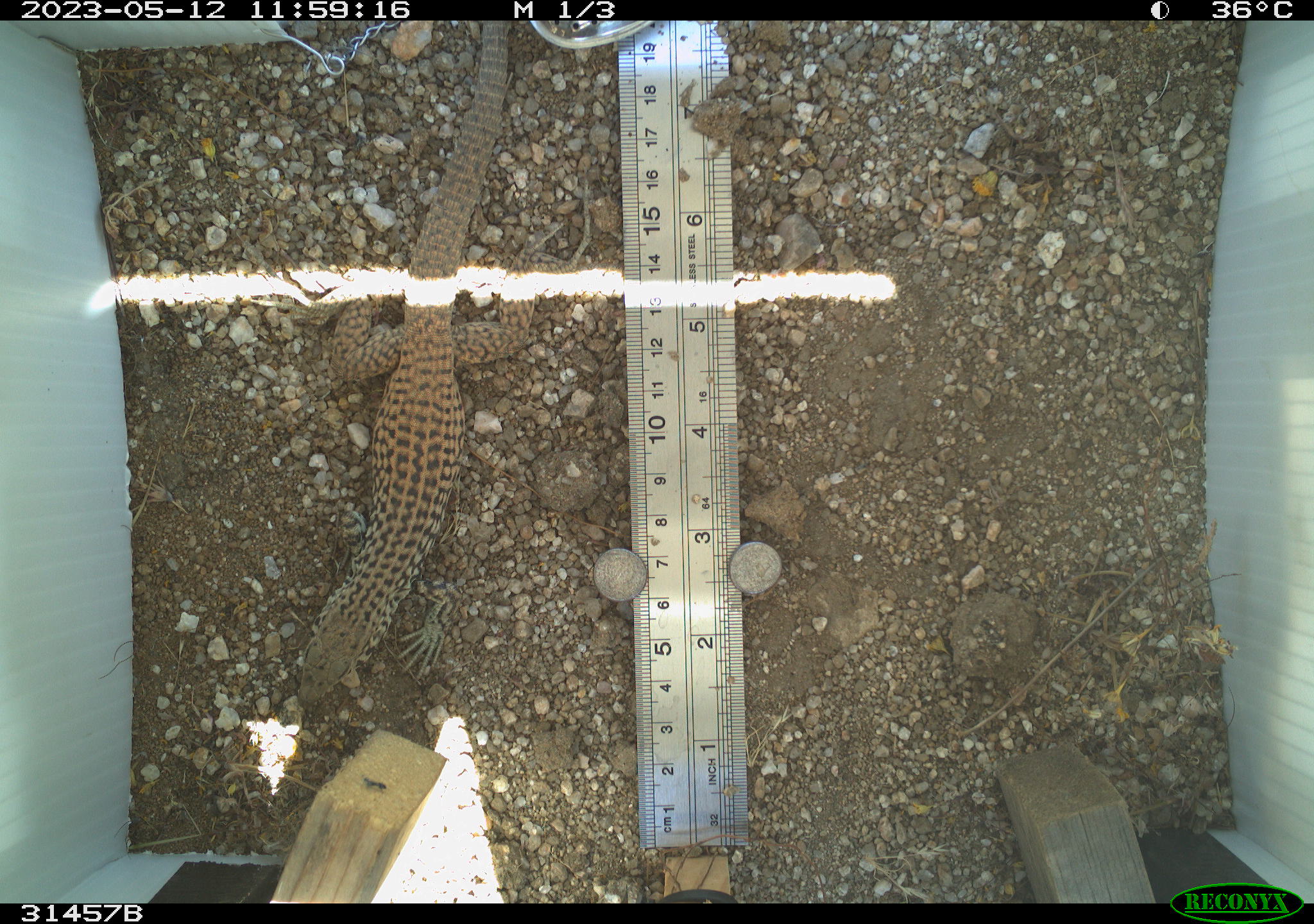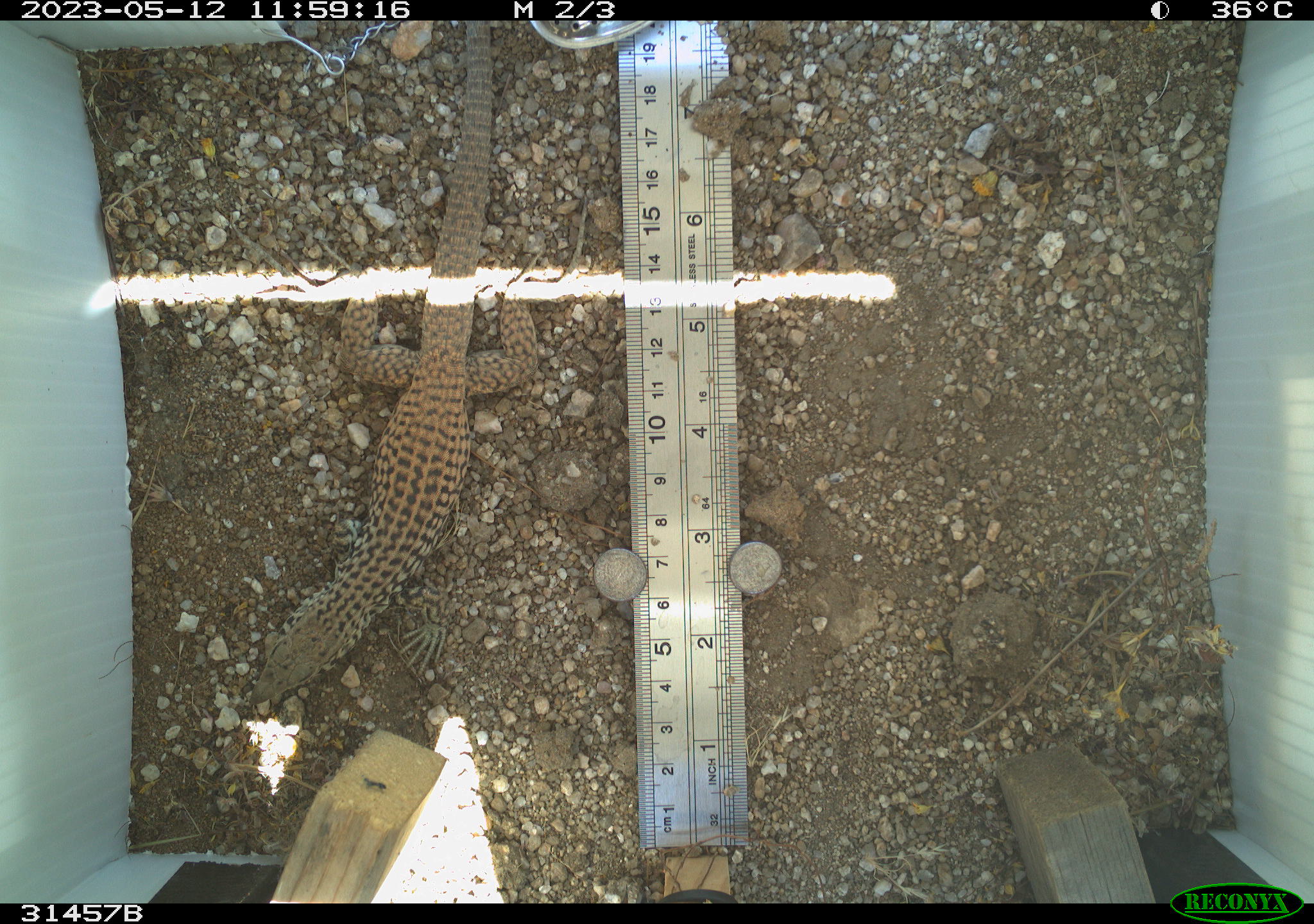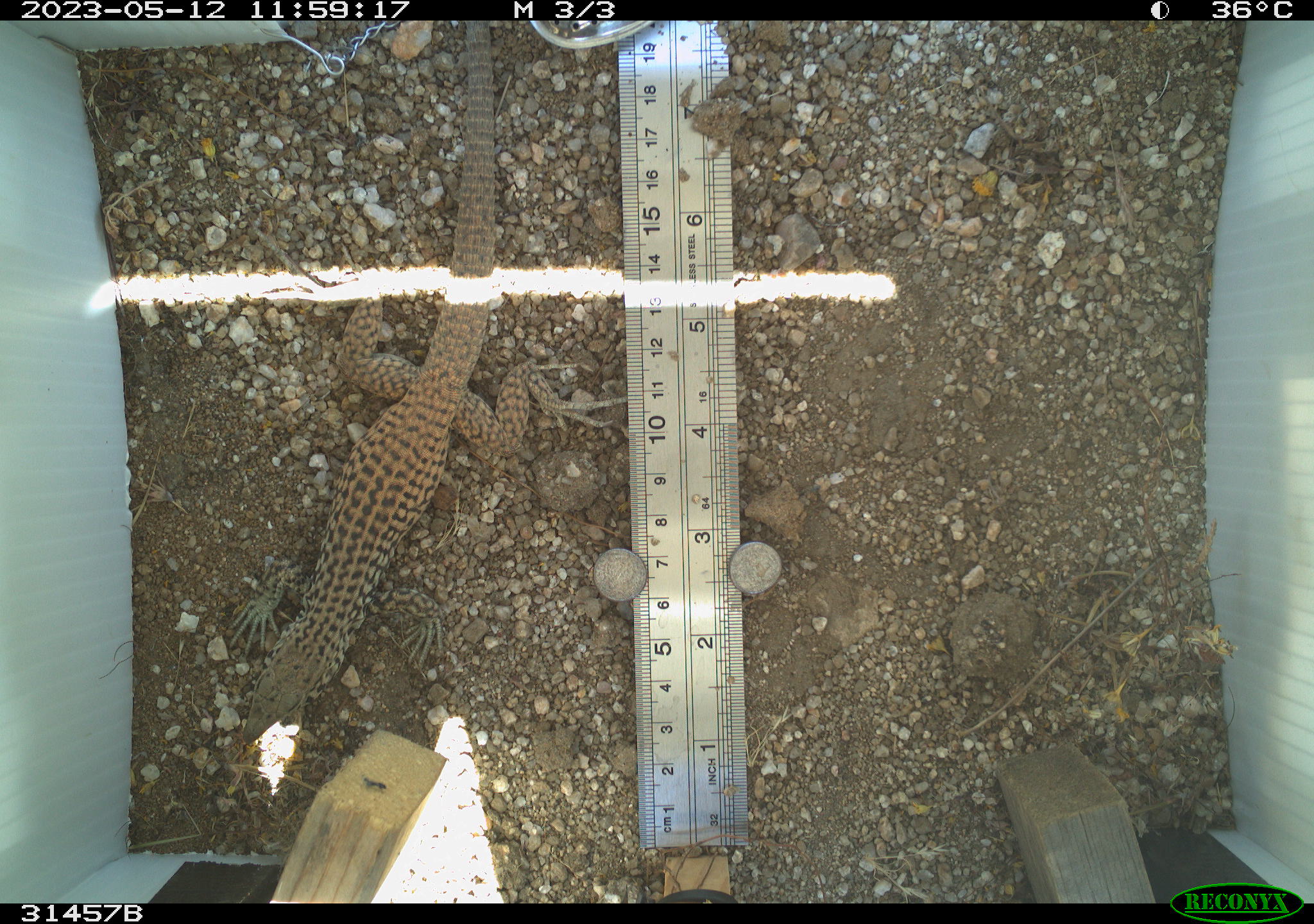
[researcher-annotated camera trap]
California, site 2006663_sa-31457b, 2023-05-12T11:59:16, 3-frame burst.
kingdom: Animalia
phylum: Chordata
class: Reptilia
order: Squamata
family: Teiidae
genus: Aspidoscelis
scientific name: Aspidoscelis tigris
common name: western whiptail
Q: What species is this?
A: Western whiptail (Aspidoscelis tigris).